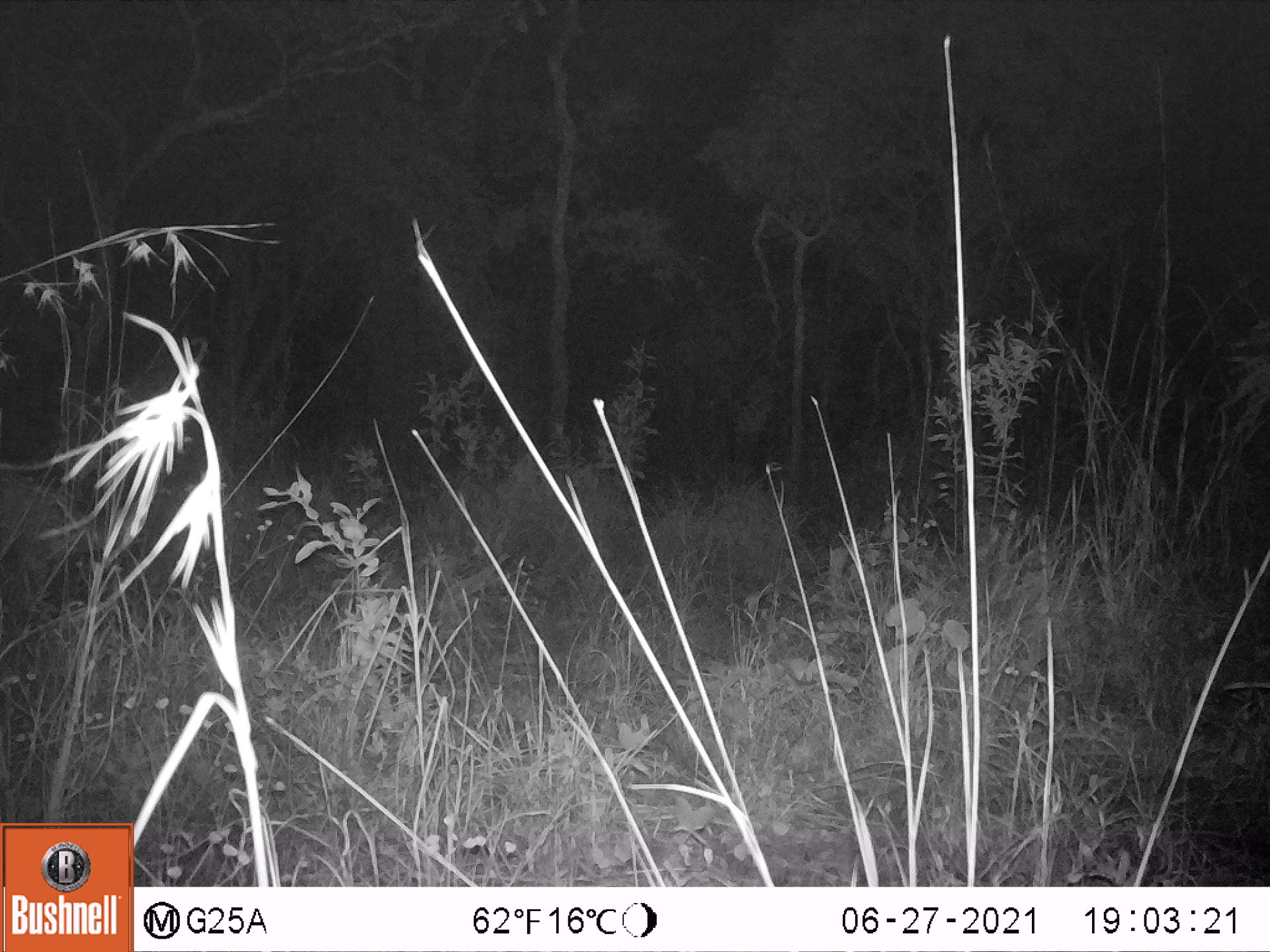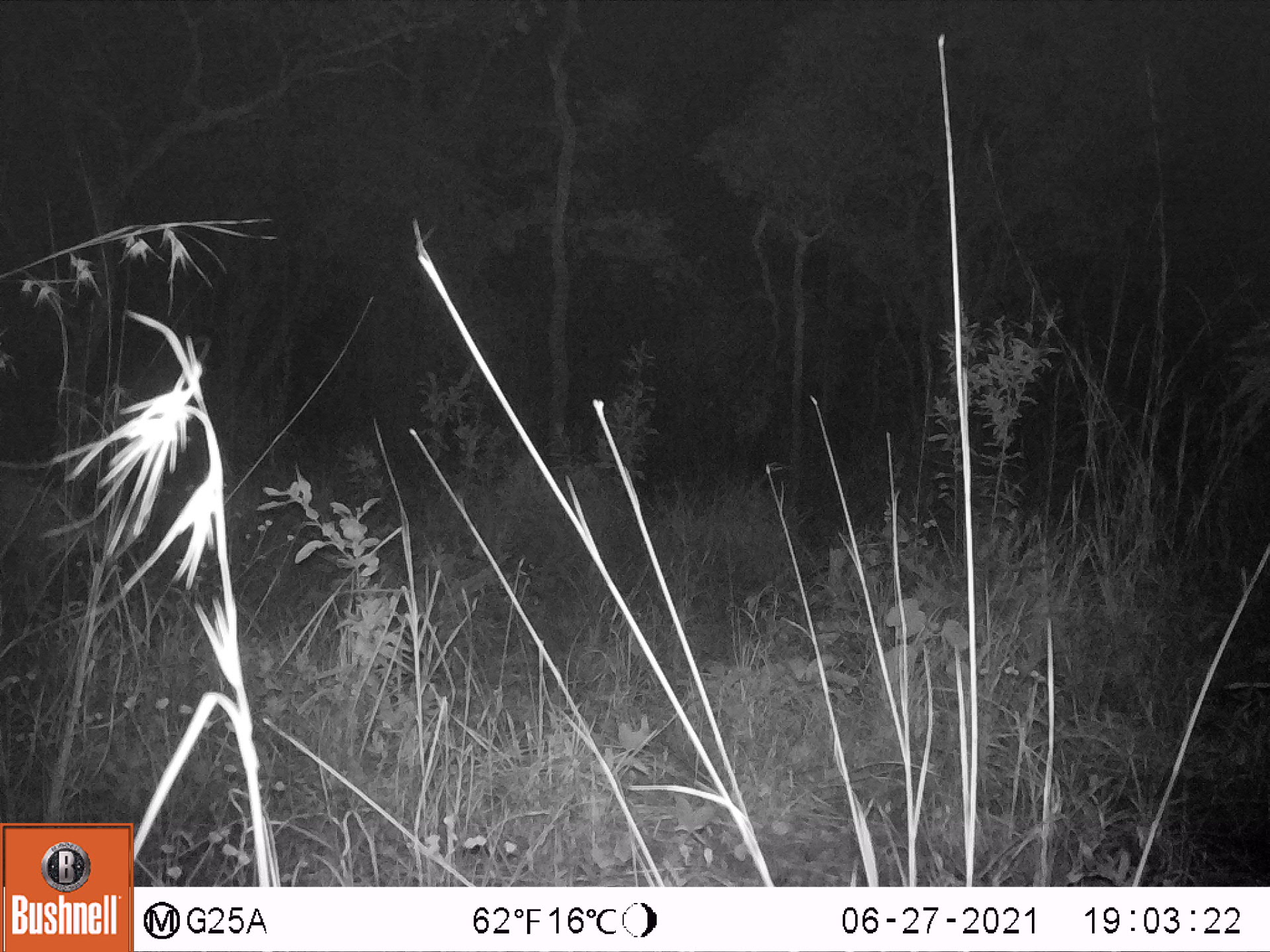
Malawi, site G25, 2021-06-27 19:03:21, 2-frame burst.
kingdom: Animalia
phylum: Chordata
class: Mammalia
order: Artiodactyla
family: Bovidae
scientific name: Antilopinae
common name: small antelope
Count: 1.